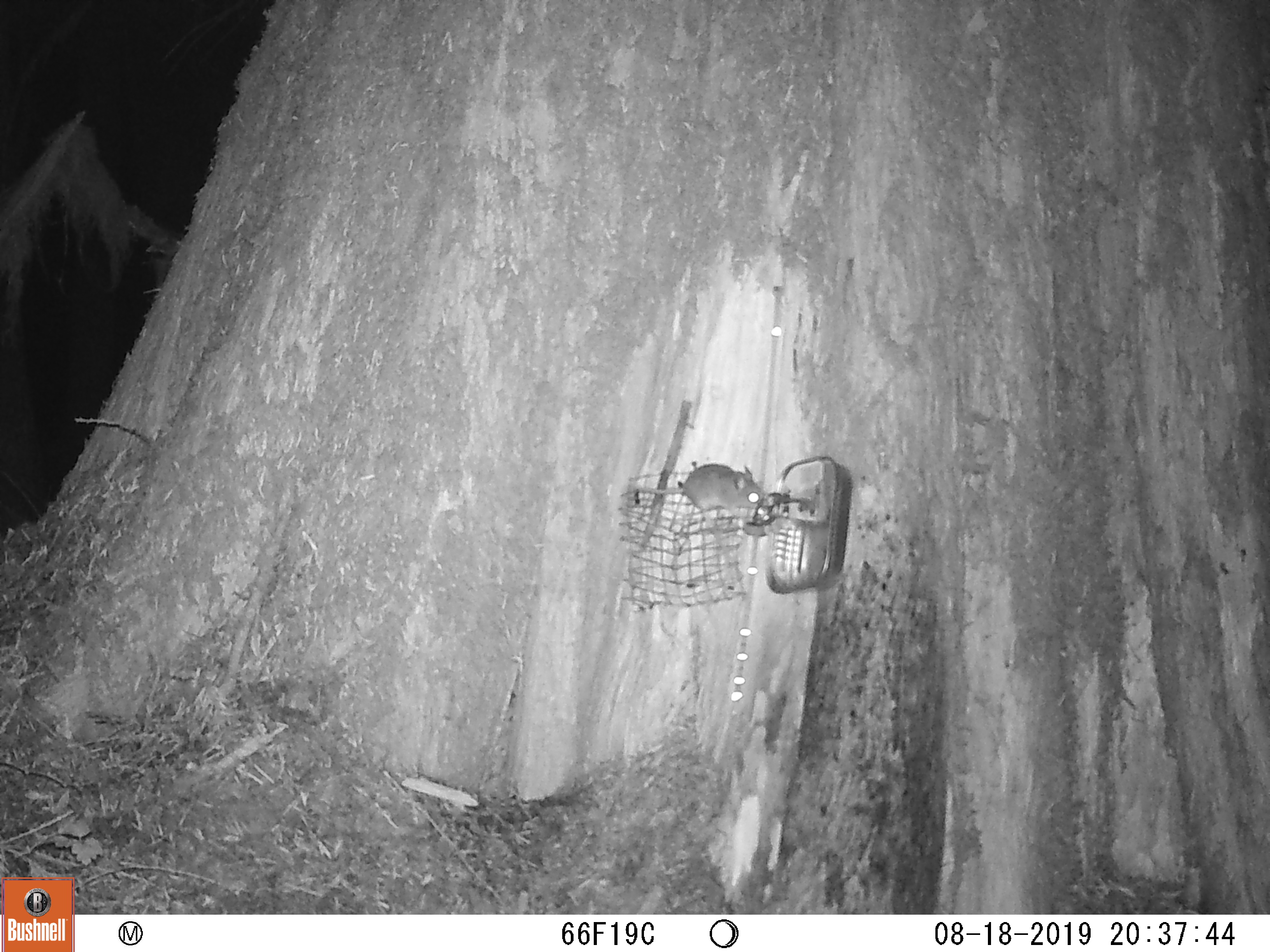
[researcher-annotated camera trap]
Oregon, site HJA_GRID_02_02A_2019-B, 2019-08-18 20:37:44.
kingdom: Animalia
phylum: Chordata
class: Mammalia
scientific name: Mammalia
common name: small mammal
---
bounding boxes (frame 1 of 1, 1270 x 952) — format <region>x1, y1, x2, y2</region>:
small mammal: <region>602, 449, 779, 530</region>